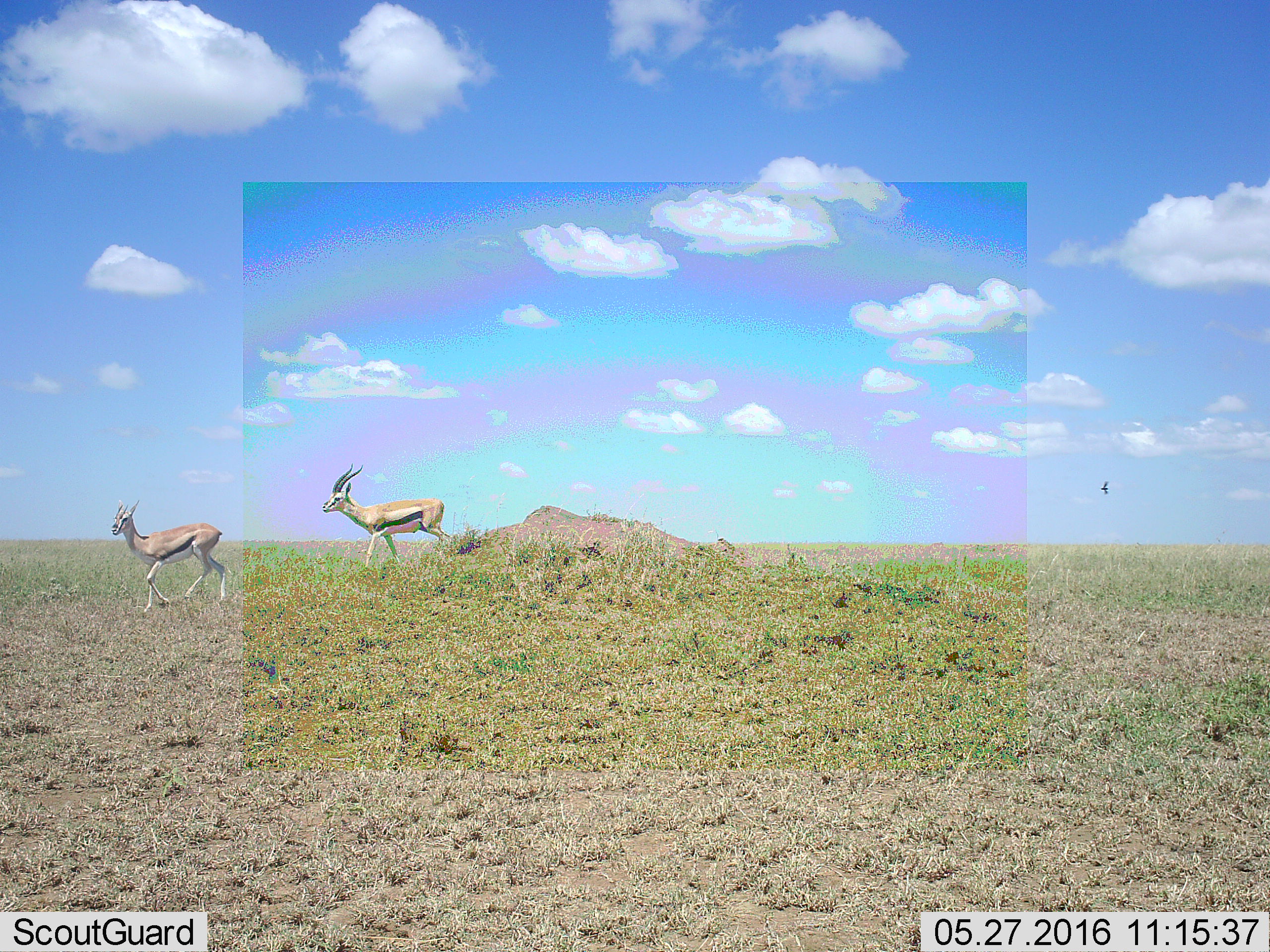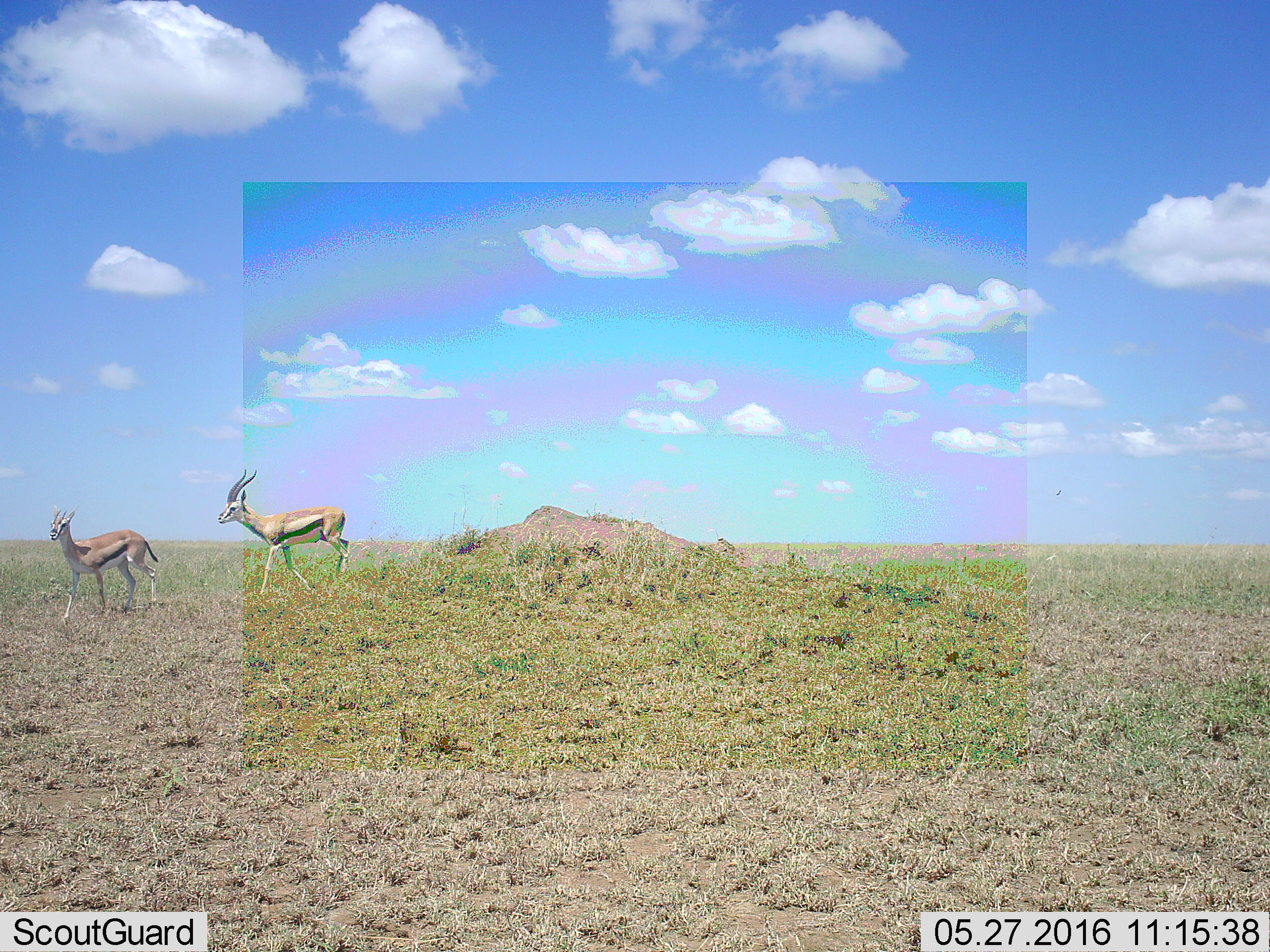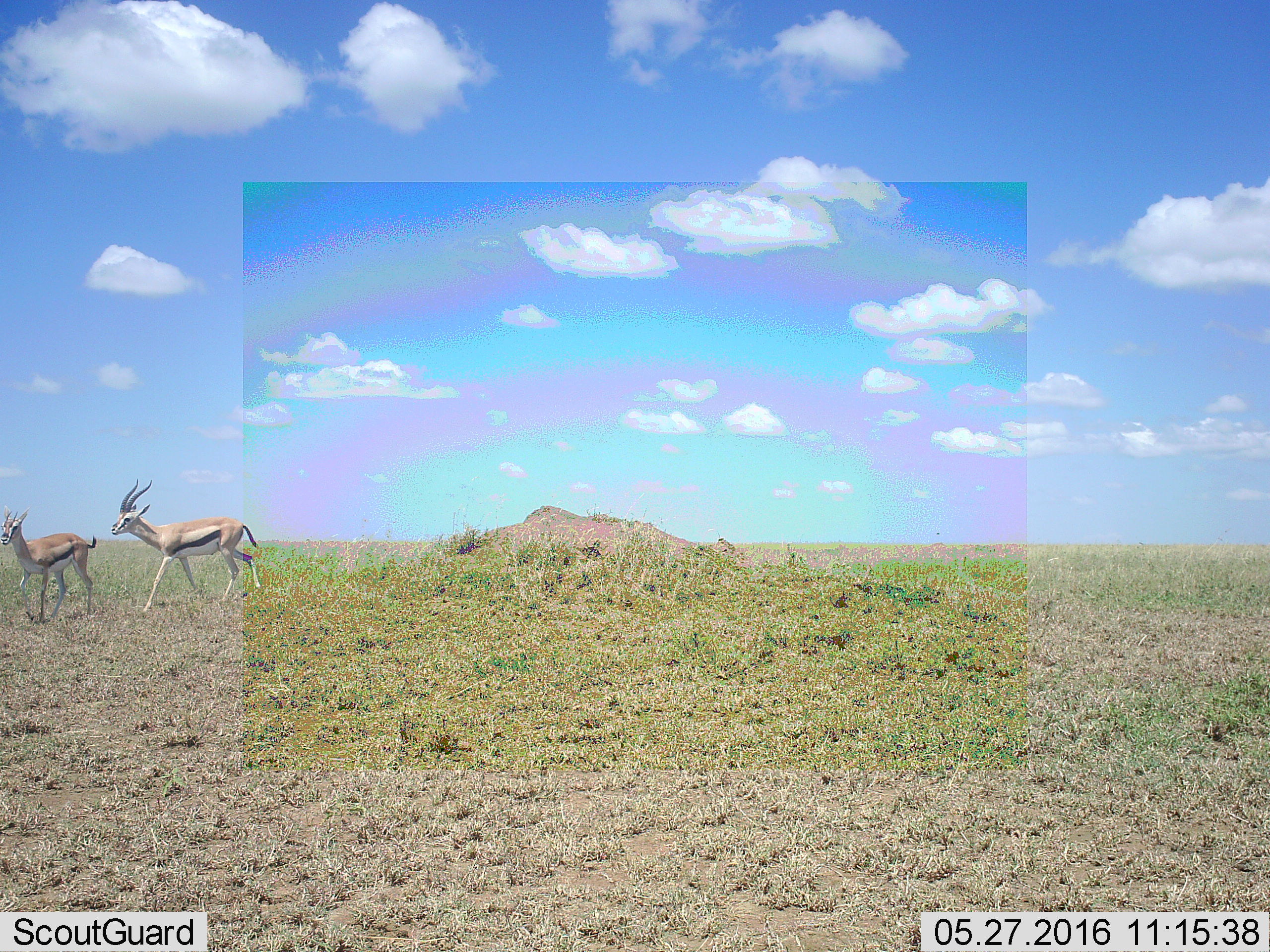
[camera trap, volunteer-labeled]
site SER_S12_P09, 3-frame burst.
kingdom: Animalia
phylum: Chordata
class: Mammalia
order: Artiodactyla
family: Bovidae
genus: Eudorcas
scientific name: Eudorcas thomsonii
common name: thomson's gazelle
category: gazellethomsons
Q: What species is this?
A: Gazellethomsons (thomson's gazelle) (Eudorcas thomsonii).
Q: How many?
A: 2.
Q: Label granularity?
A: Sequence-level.